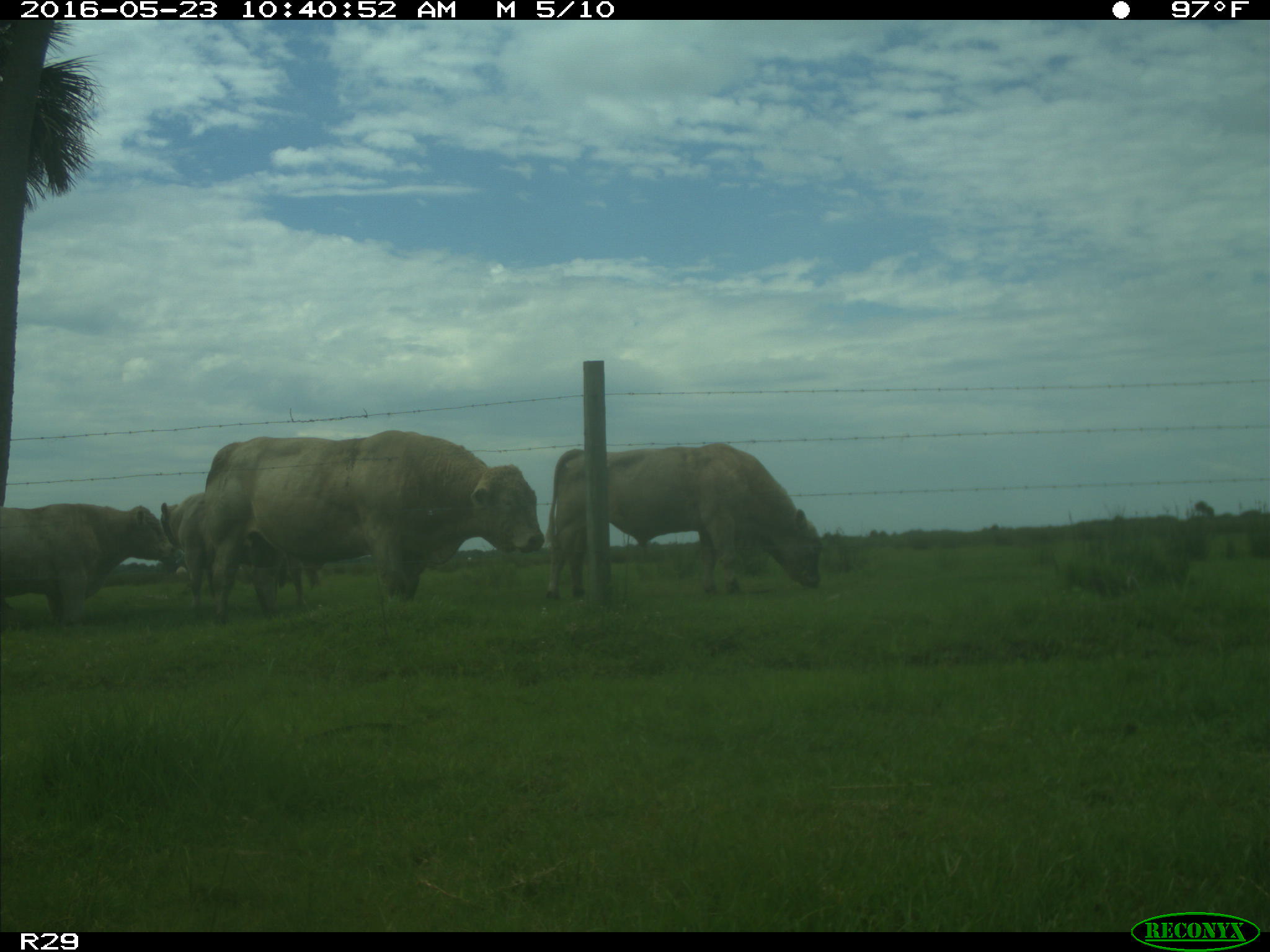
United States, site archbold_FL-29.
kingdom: Animalia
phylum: Chordata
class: Mammalia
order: Artiodactyla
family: Bovidae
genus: Bos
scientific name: Bos taurus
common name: domestic cow